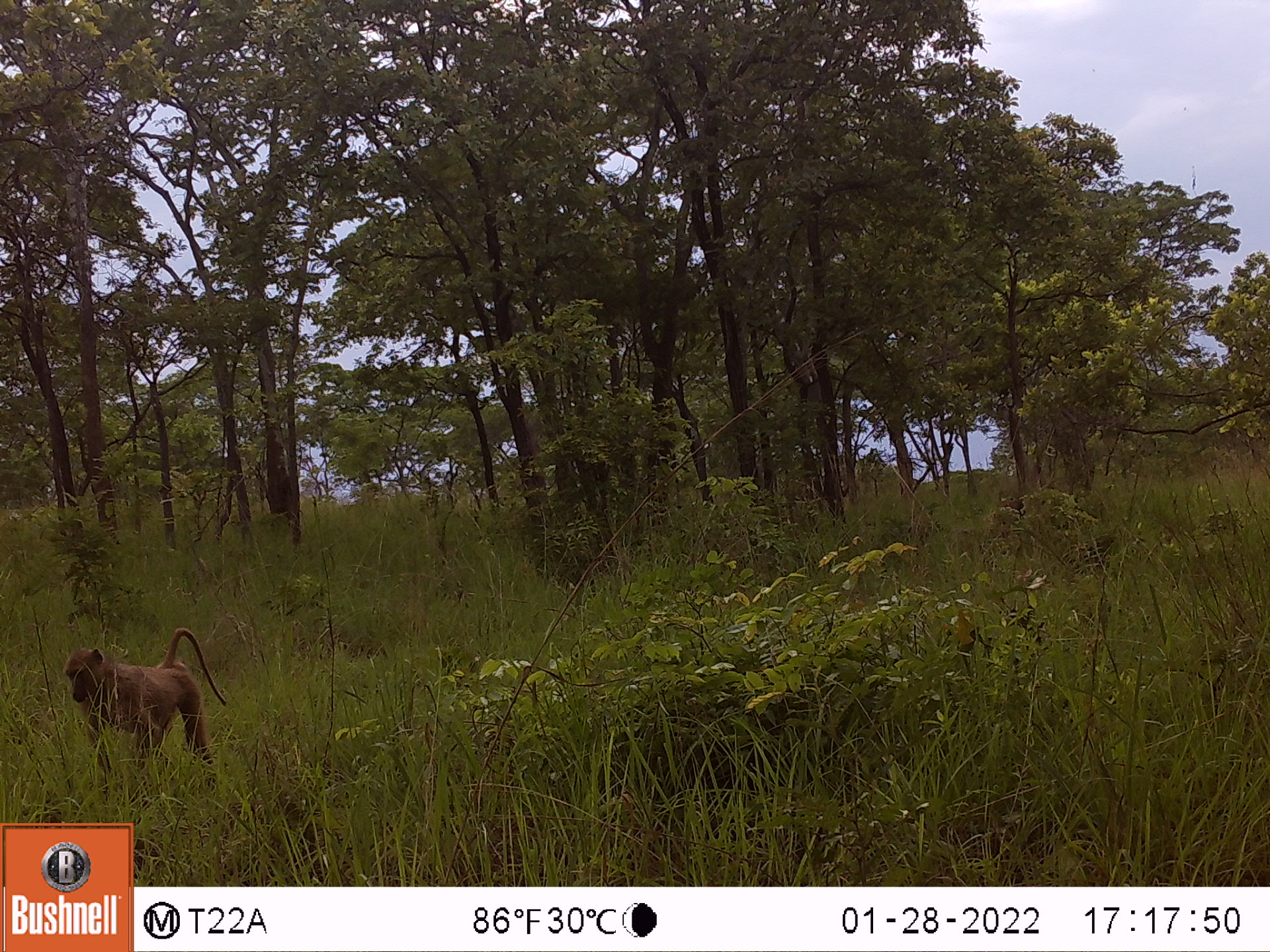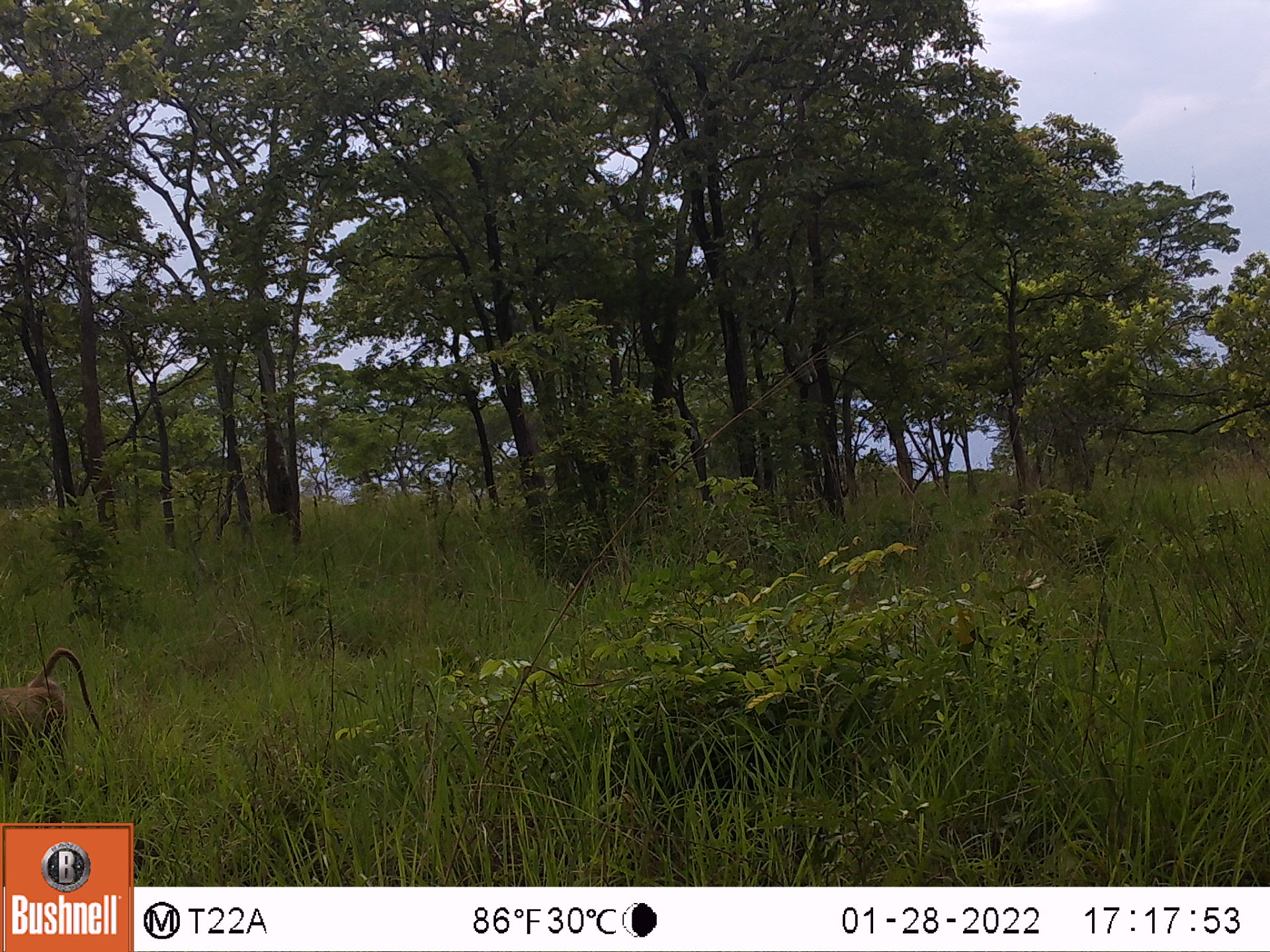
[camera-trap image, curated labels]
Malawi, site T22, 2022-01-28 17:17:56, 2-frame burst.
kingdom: Animalia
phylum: Chordata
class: Mammalia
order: Primates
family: Cercopithecidae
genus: Papio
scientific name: Papio cynocephalus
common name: yellow baboon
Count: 1.